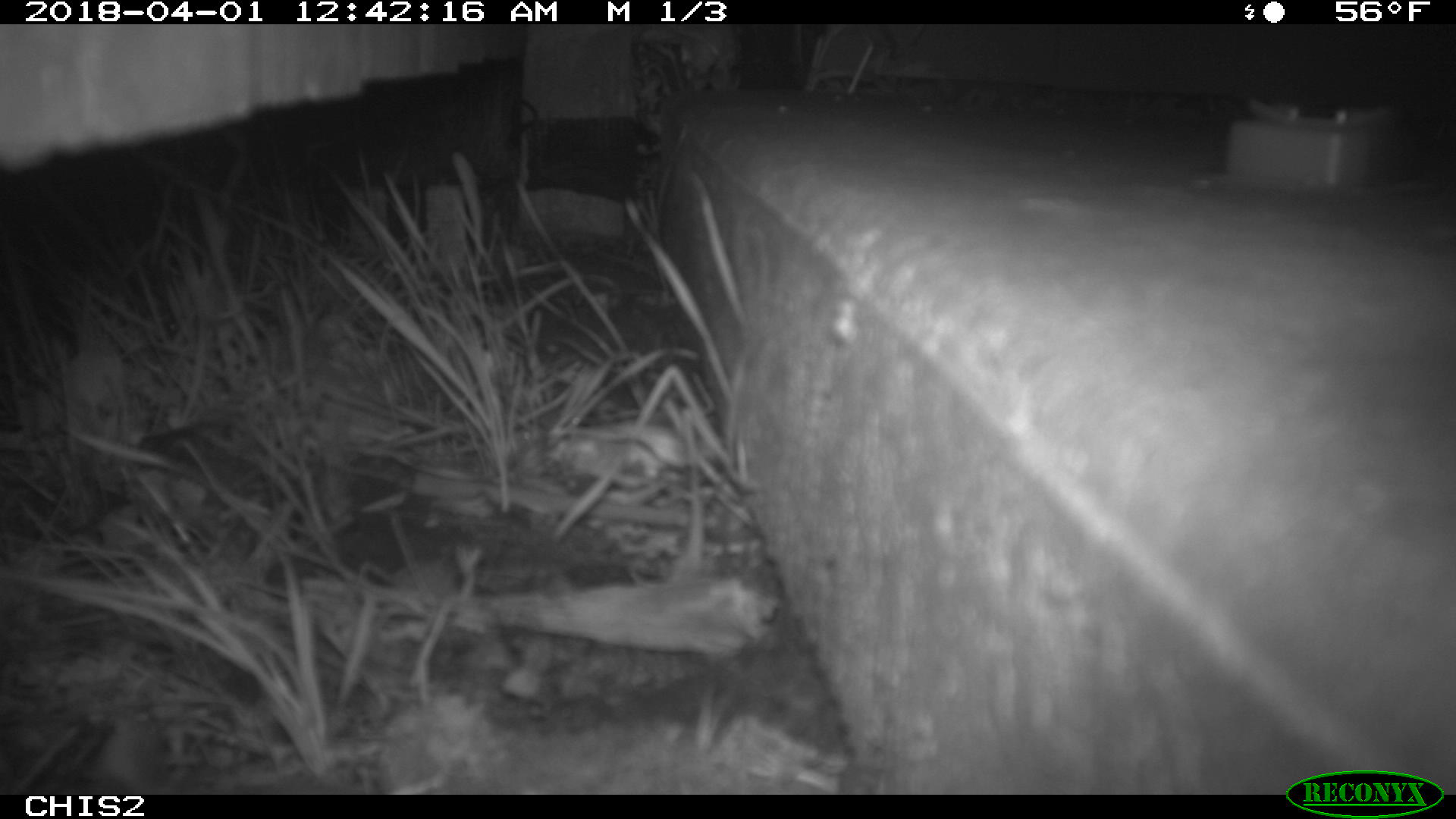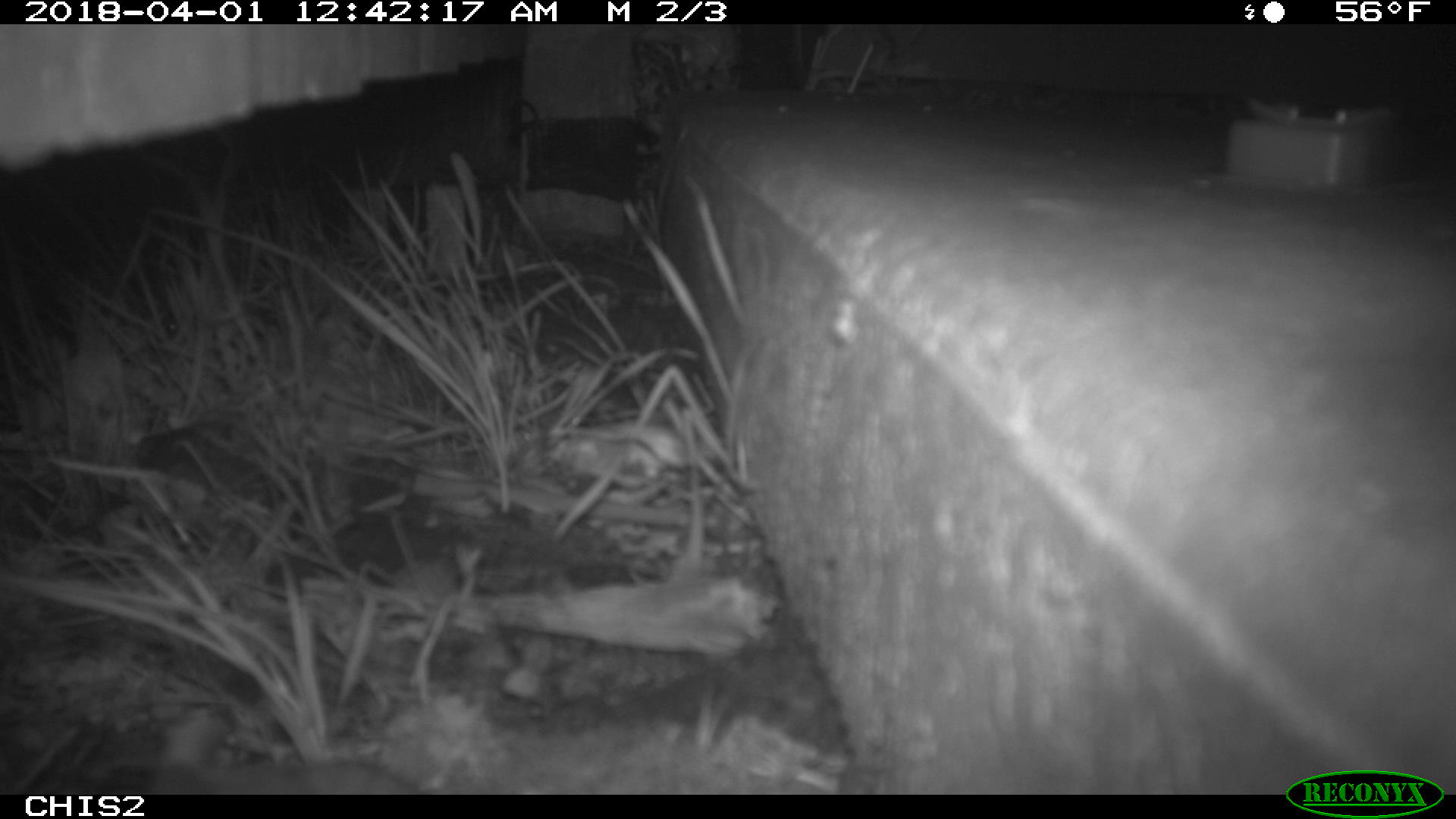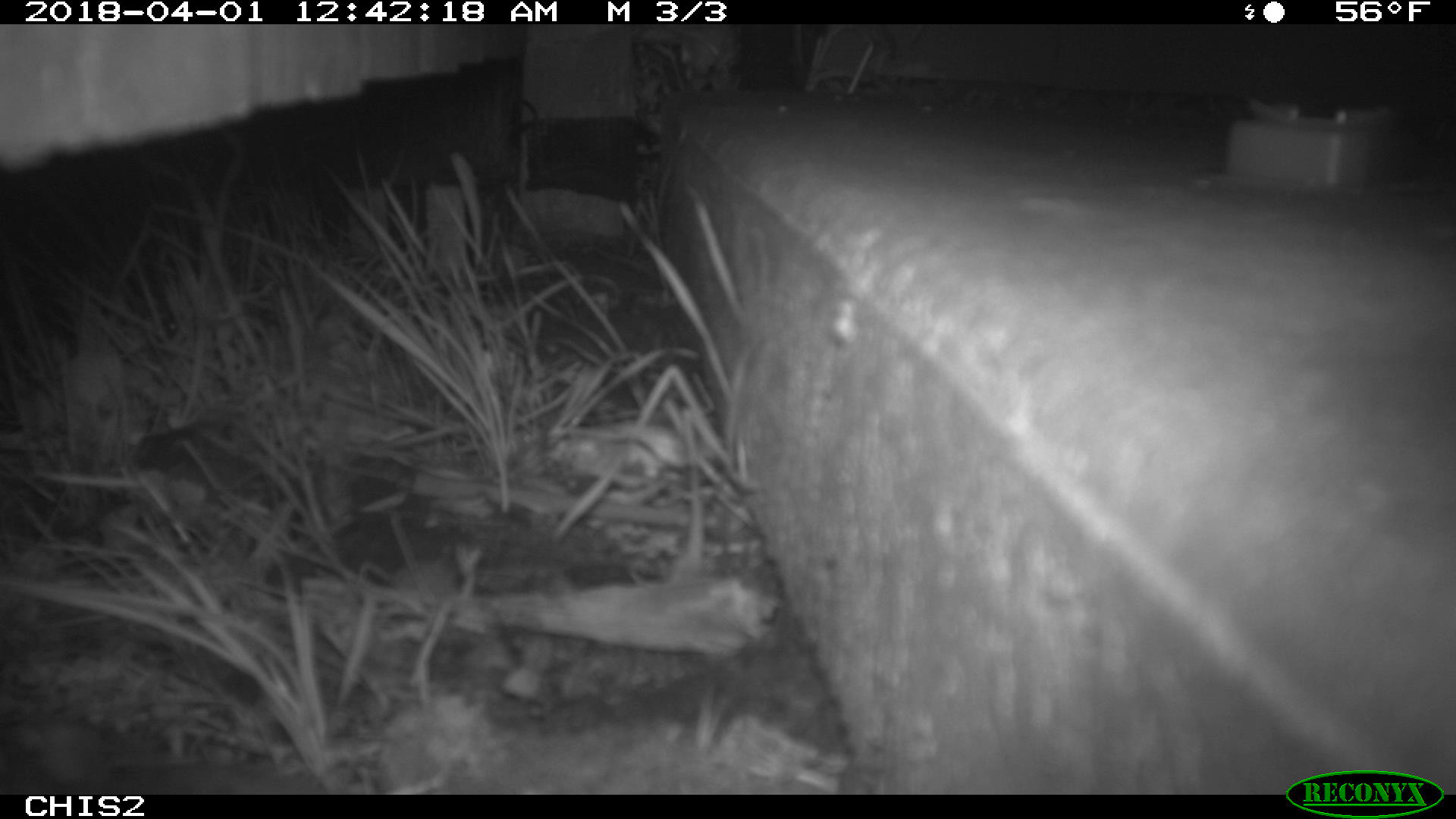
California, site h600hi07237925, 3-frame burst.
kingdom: Animalia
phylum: Chordata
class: Mammalia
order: Rodentia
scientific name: Rodentia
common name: rodent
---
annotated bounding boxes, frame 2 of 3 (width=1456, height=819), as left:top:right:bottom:
rodent: 27:736:416:794